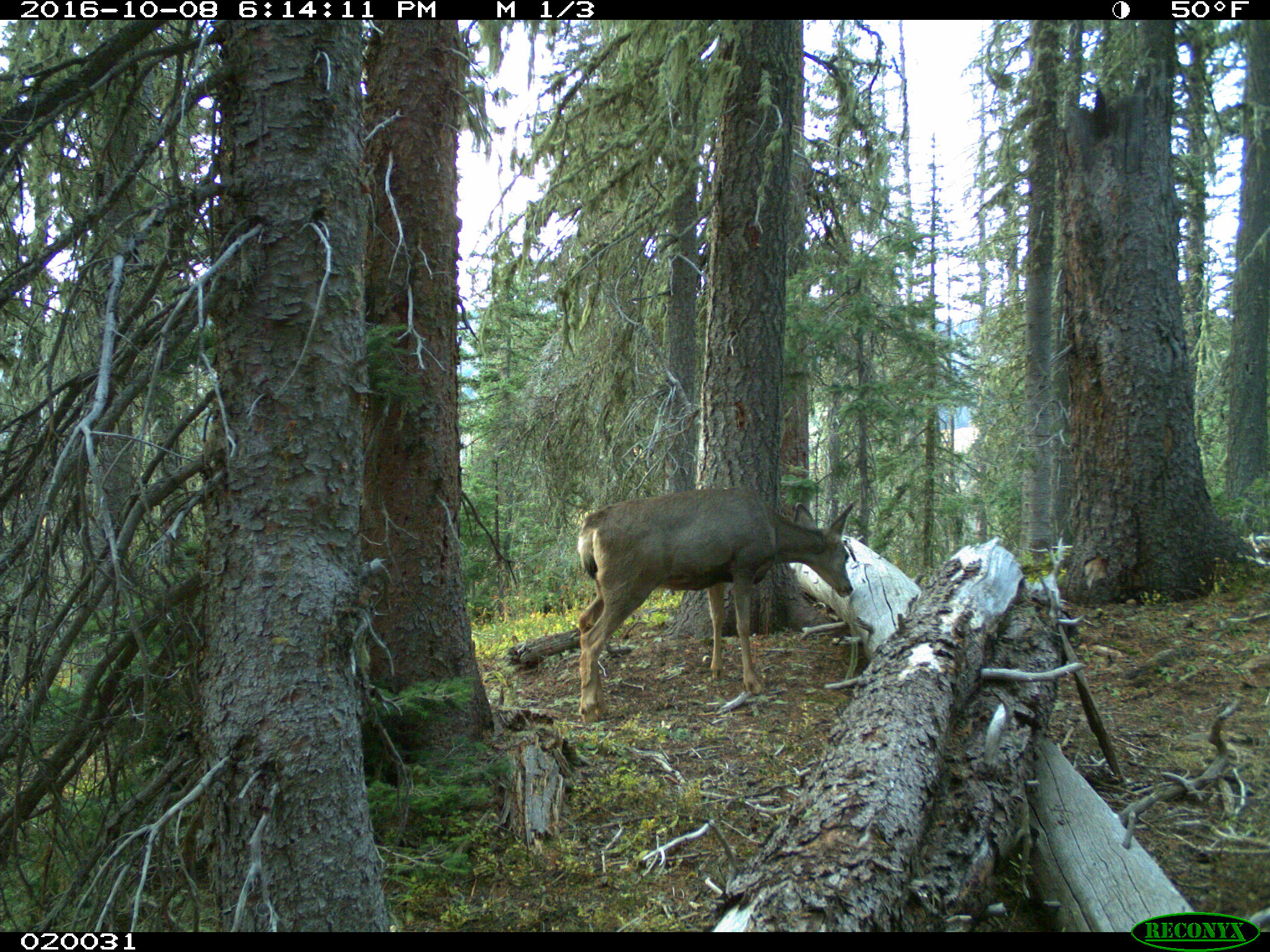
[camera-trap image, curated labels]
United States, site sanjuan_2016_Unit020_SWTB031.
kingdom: Animalia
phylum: Chordata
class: Mammalia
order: Artiodactyla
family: Cervidae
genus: Odocoileus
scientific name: Odocoileus hemionus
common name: mule deer